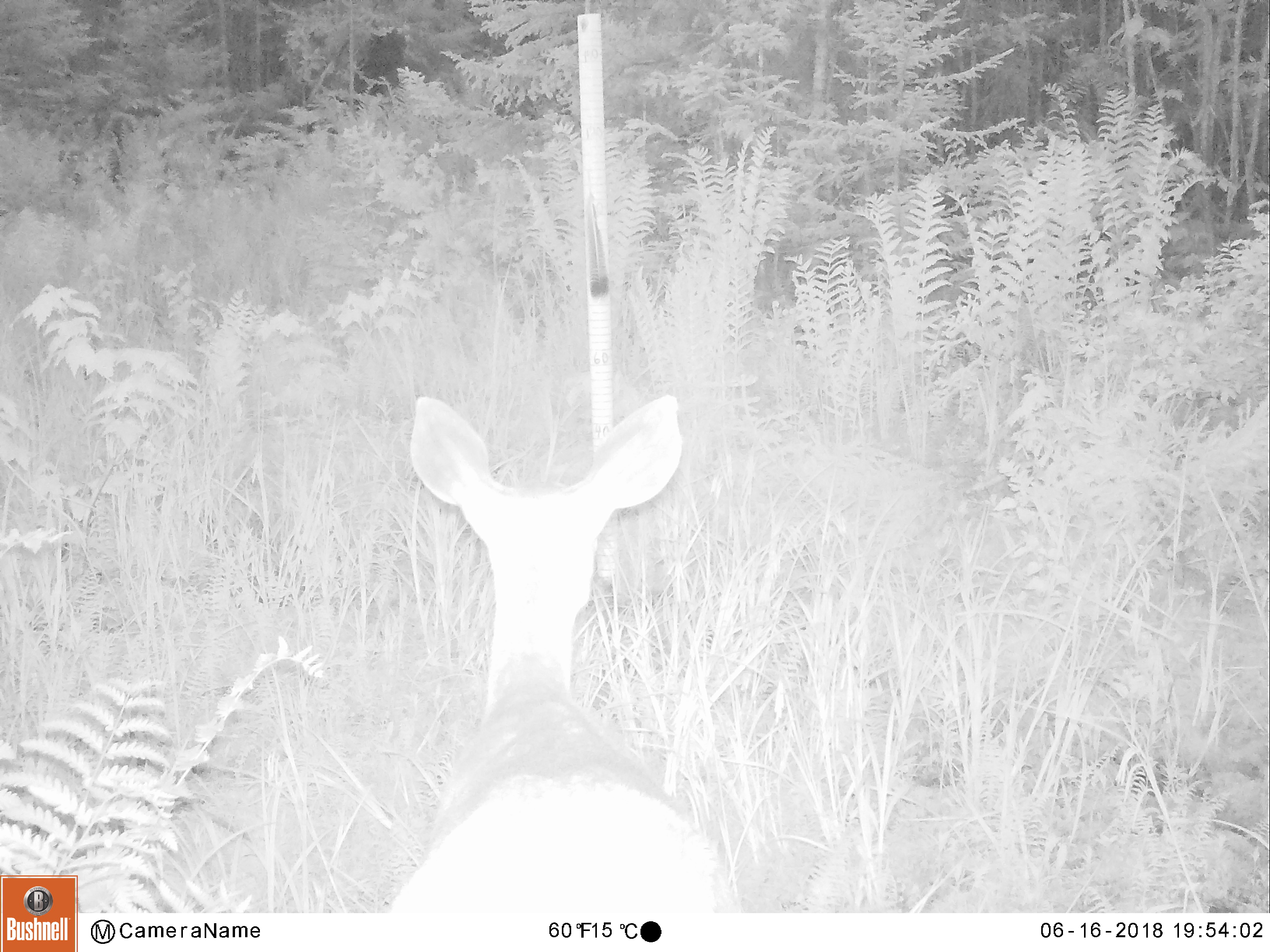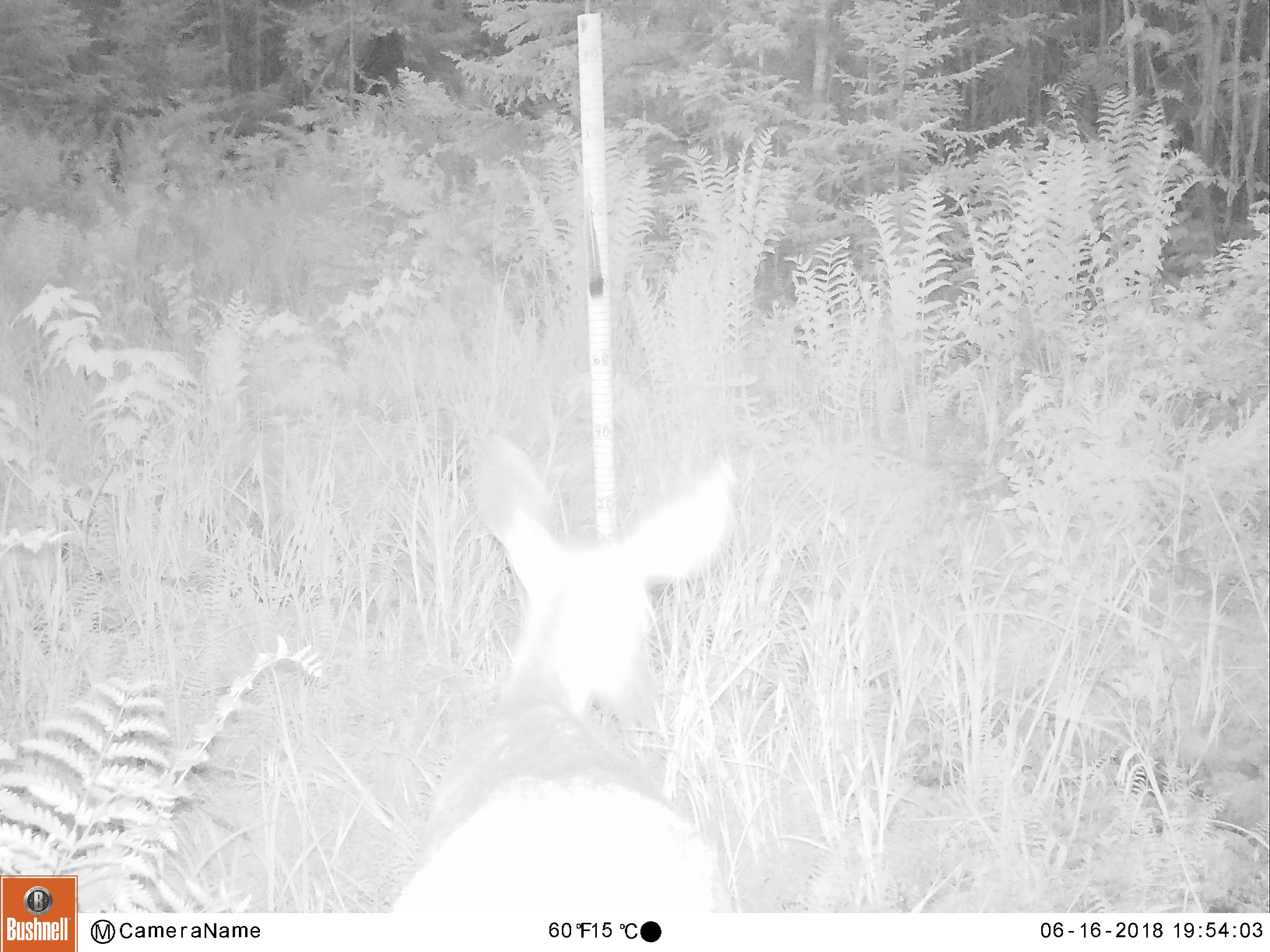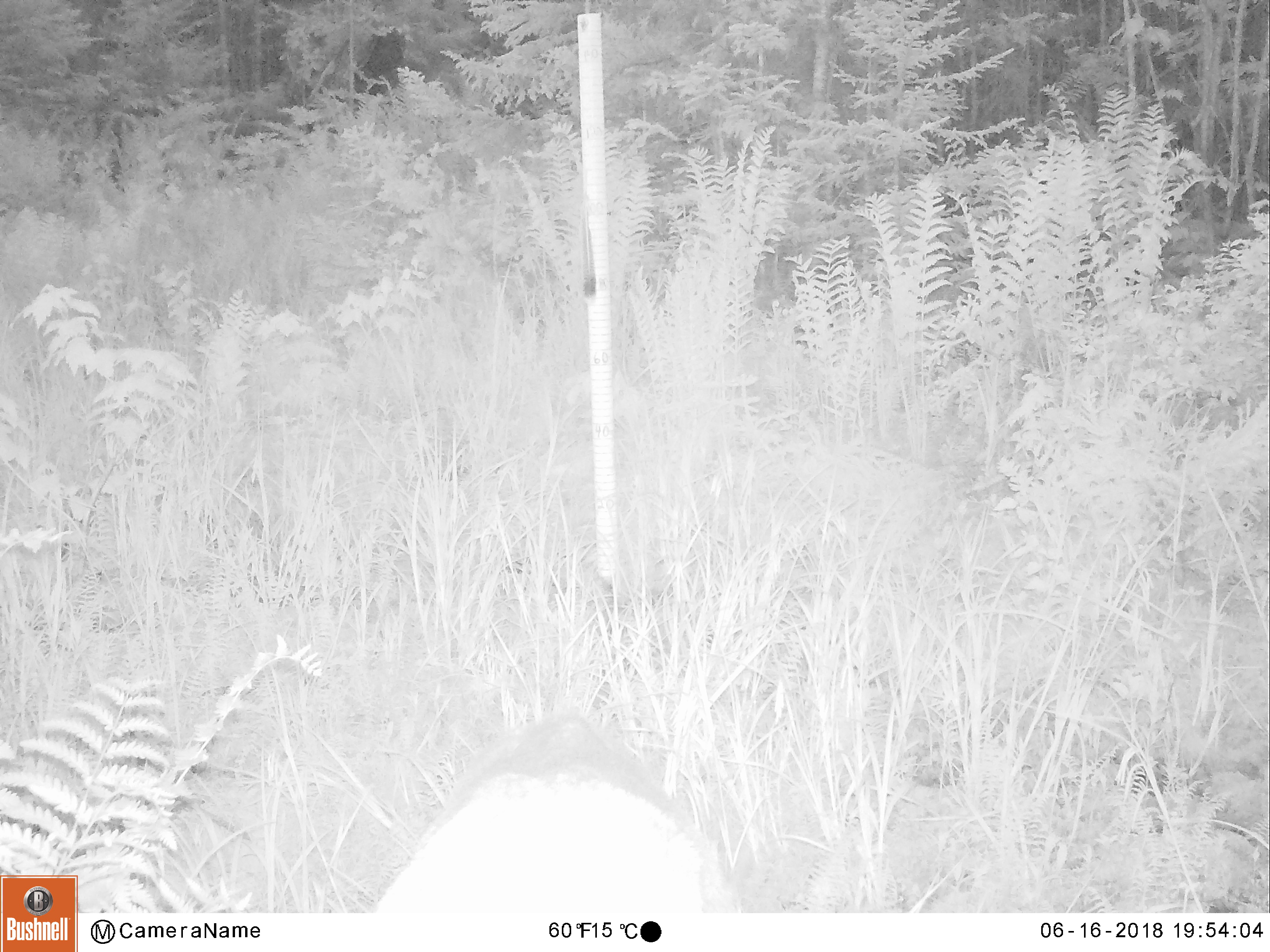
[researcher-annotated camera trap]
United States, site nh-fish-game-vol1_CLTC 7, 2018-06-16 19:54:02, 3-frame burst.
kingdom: Animalia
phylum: Chordata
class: Mammalia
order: Artiodactyla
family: Cervidae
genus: Odocoileus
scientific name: Odocoileus virginianus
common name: white-tailed deer